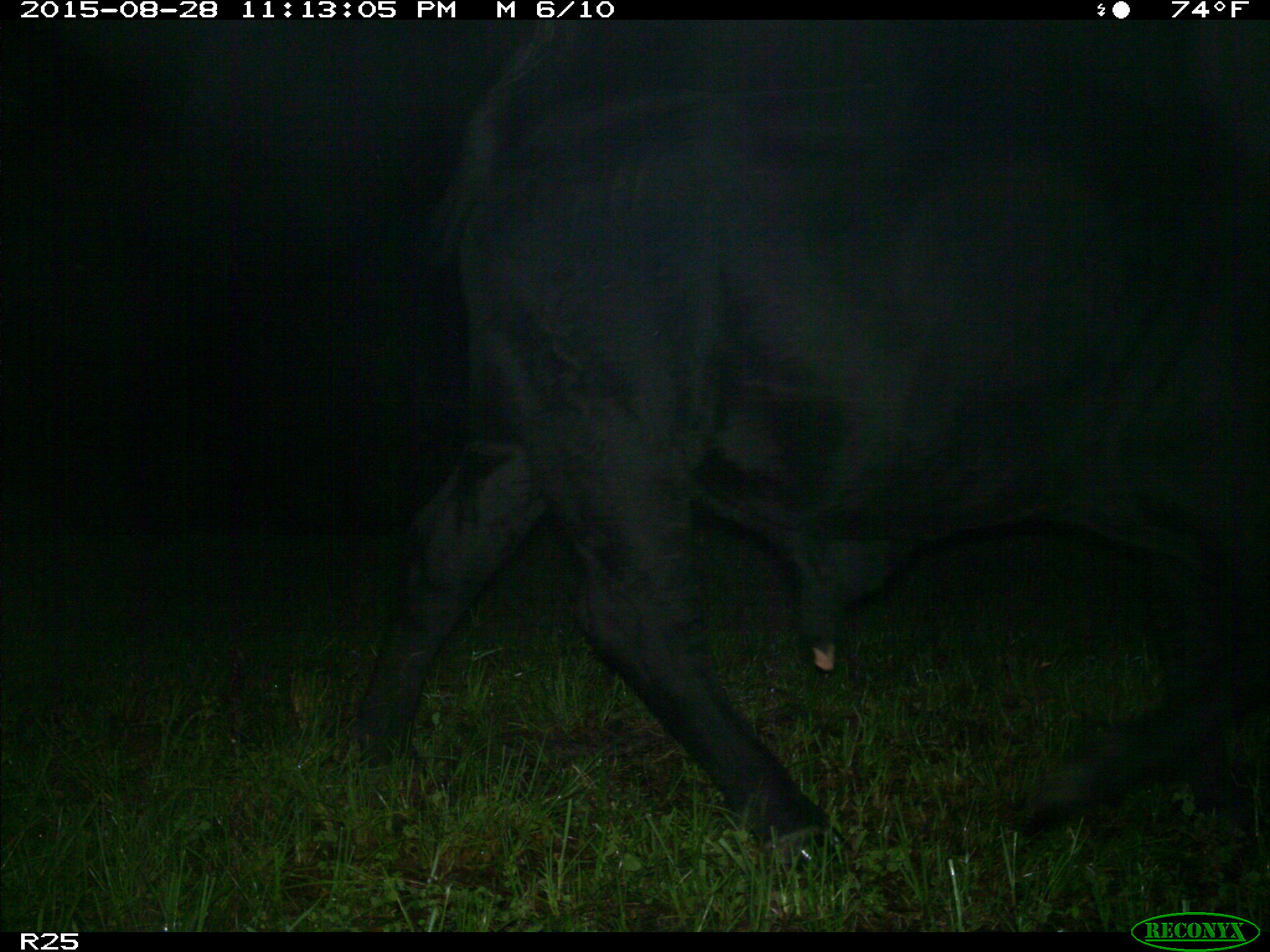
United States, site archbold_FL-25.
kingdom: Animalia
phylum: Chordata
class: Mammalia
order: Artiodactyla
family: Bovidae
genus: Bos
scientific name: Bos taurus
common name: domestic cow